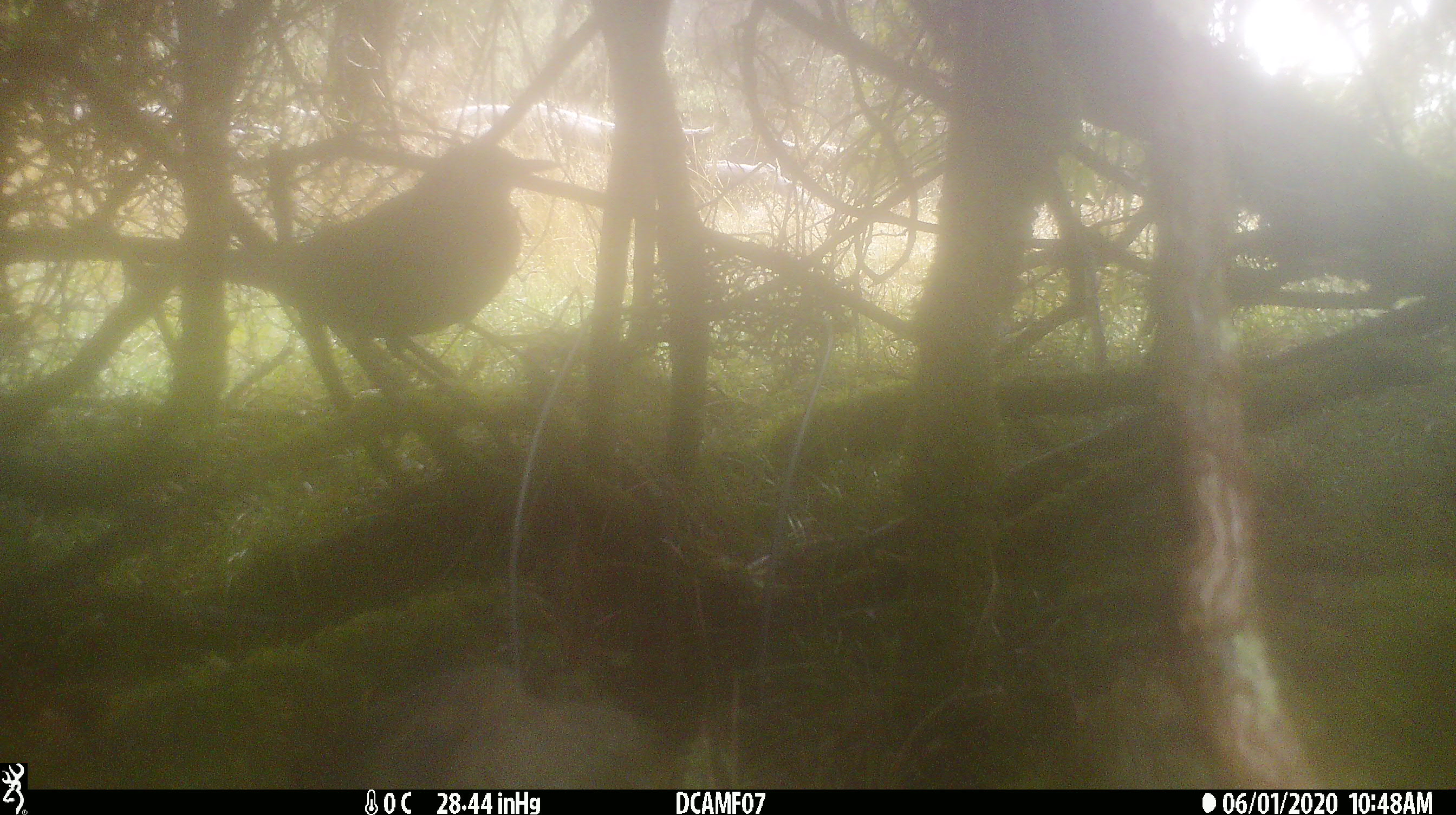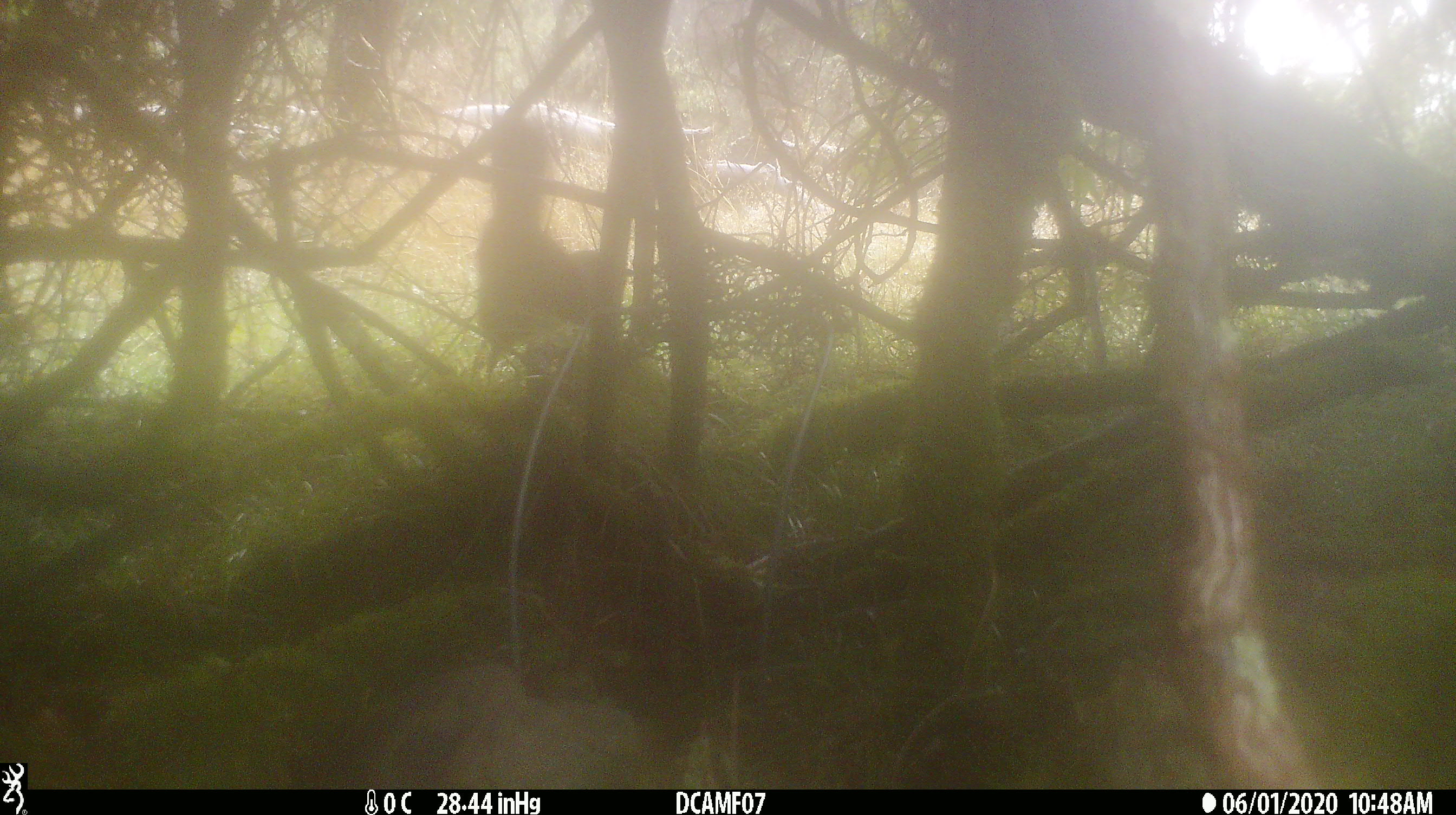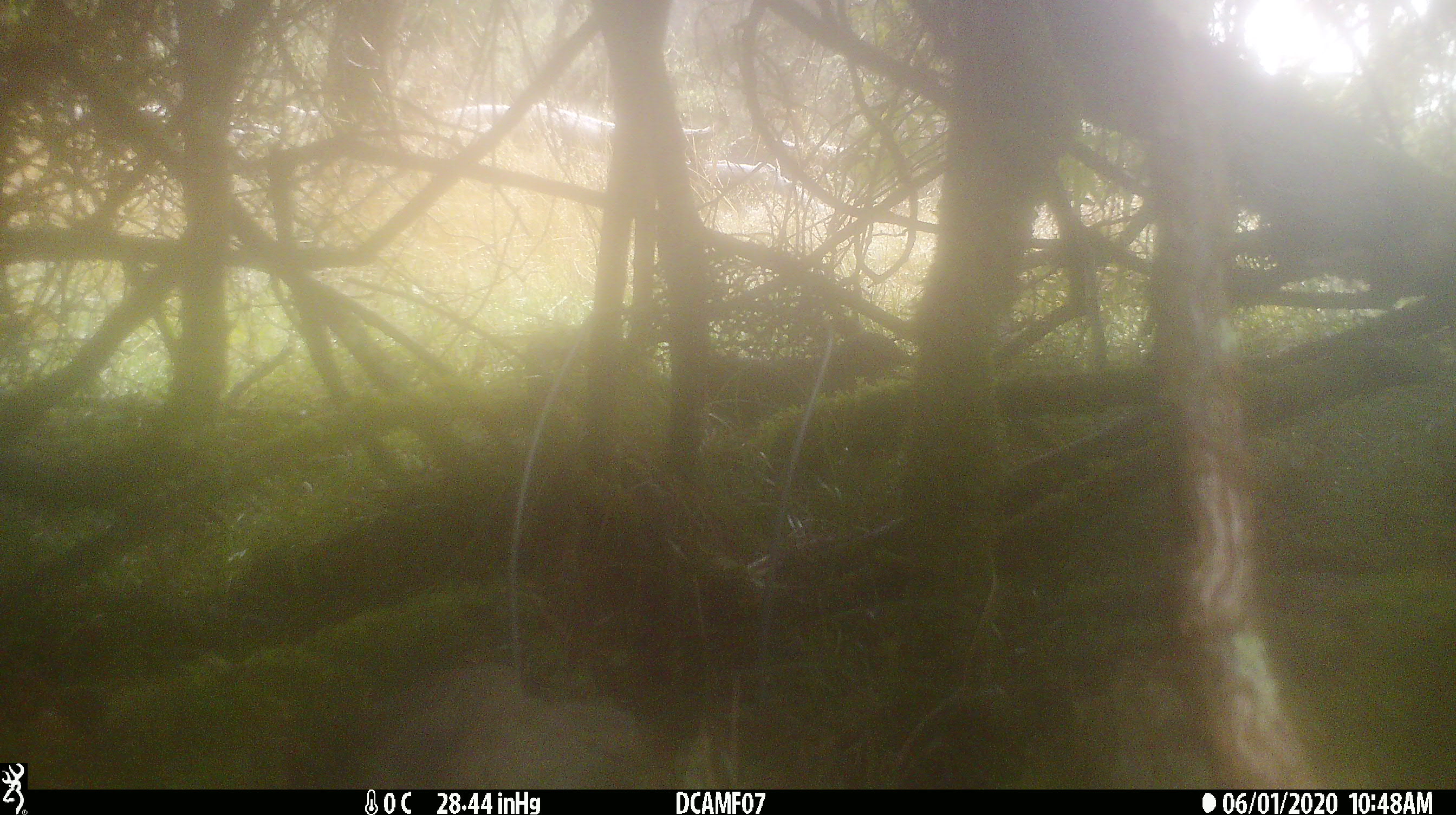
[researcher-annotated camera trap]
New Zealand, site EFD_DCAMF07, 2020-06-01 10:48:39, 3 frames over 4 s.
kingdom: Animalia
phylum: Chordata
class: Aves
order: Passeriformes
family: Turdidae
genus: Turdus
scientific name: Turdus merula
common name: eurasian blackbird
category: blackbird